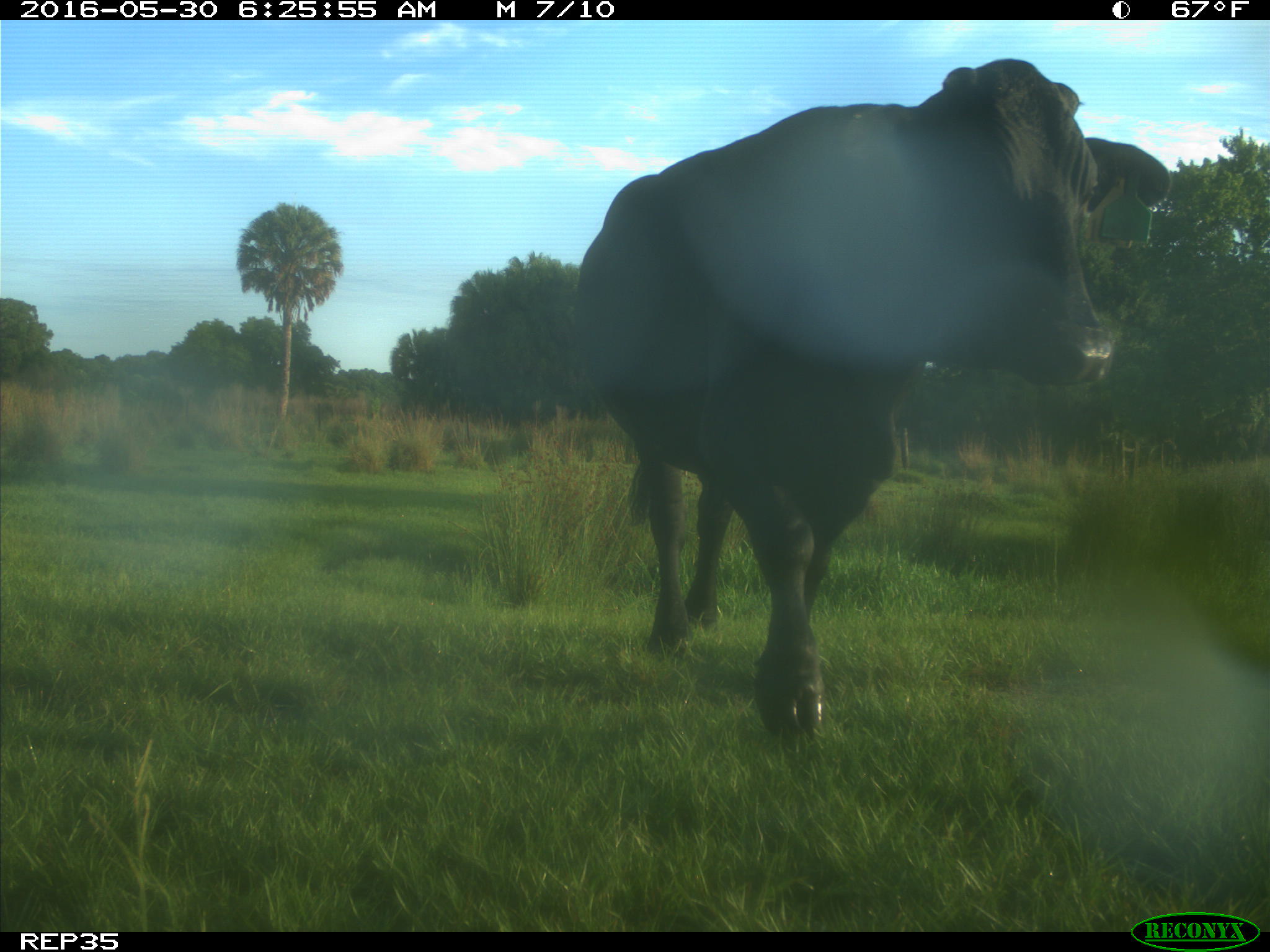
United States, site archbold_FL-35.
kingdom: Animalia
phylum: Chordata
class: Mammalia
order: Artiodactyla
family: Bovidae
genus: Bos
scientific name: Bos taurus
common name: domestic cow